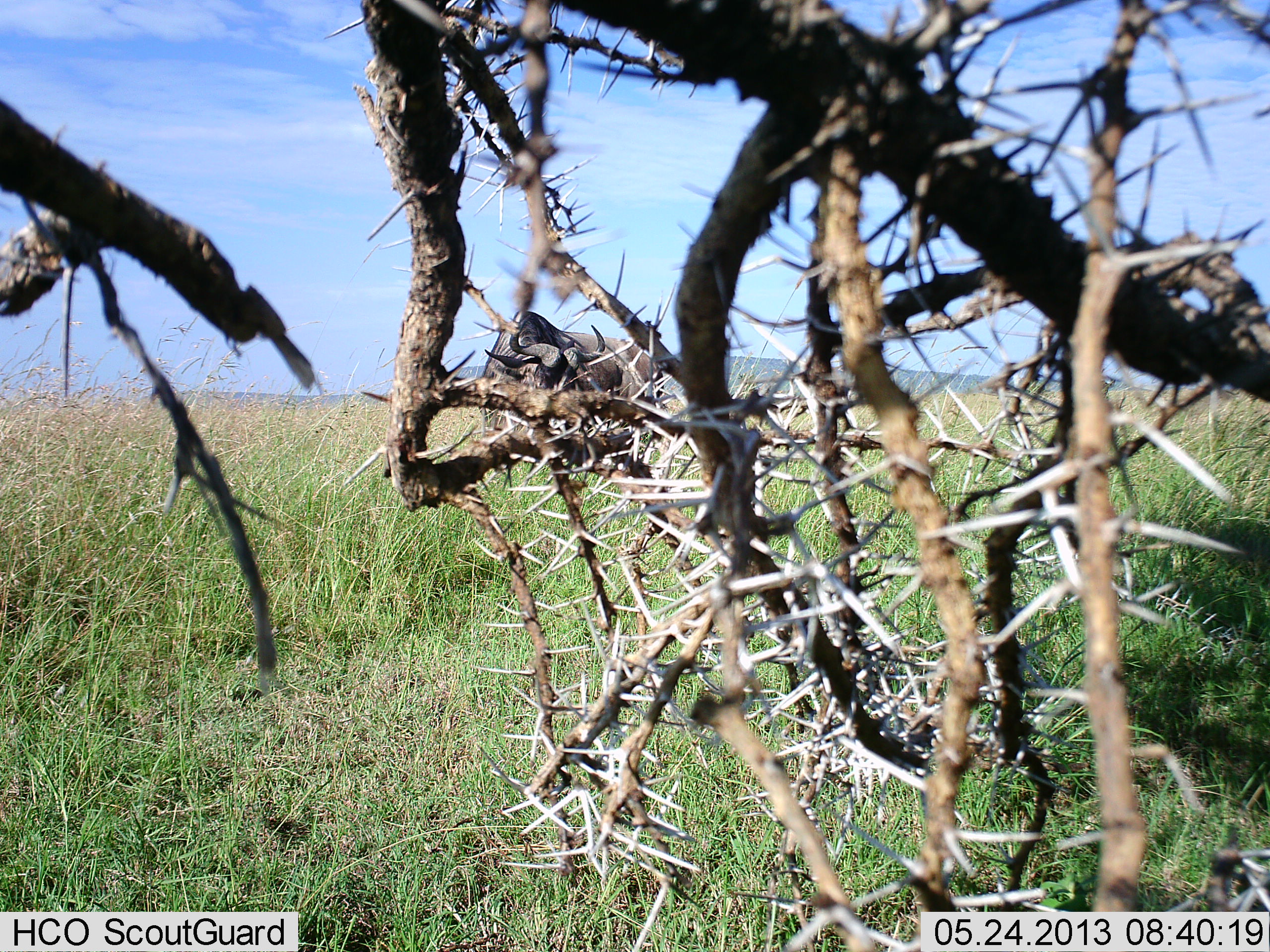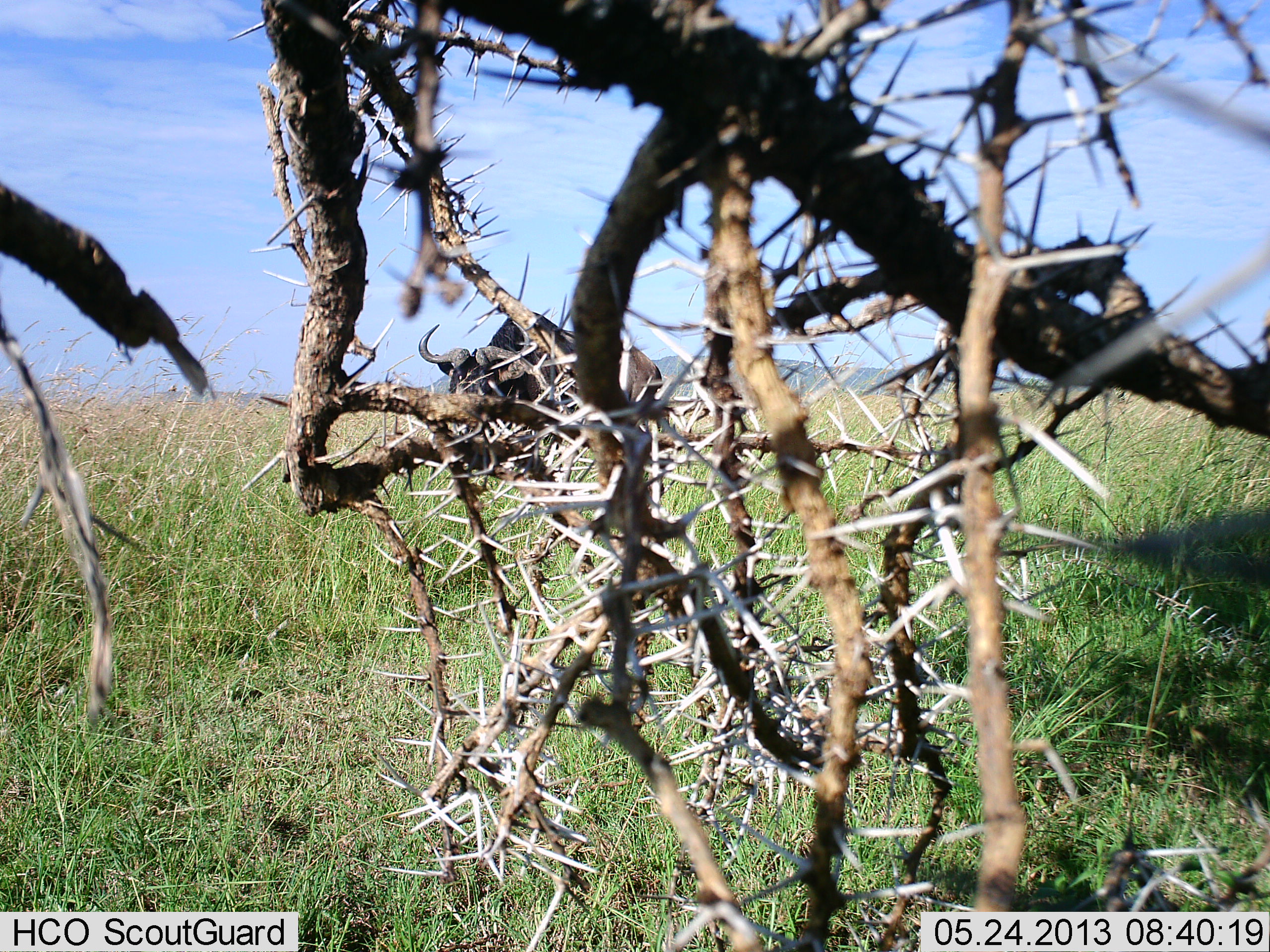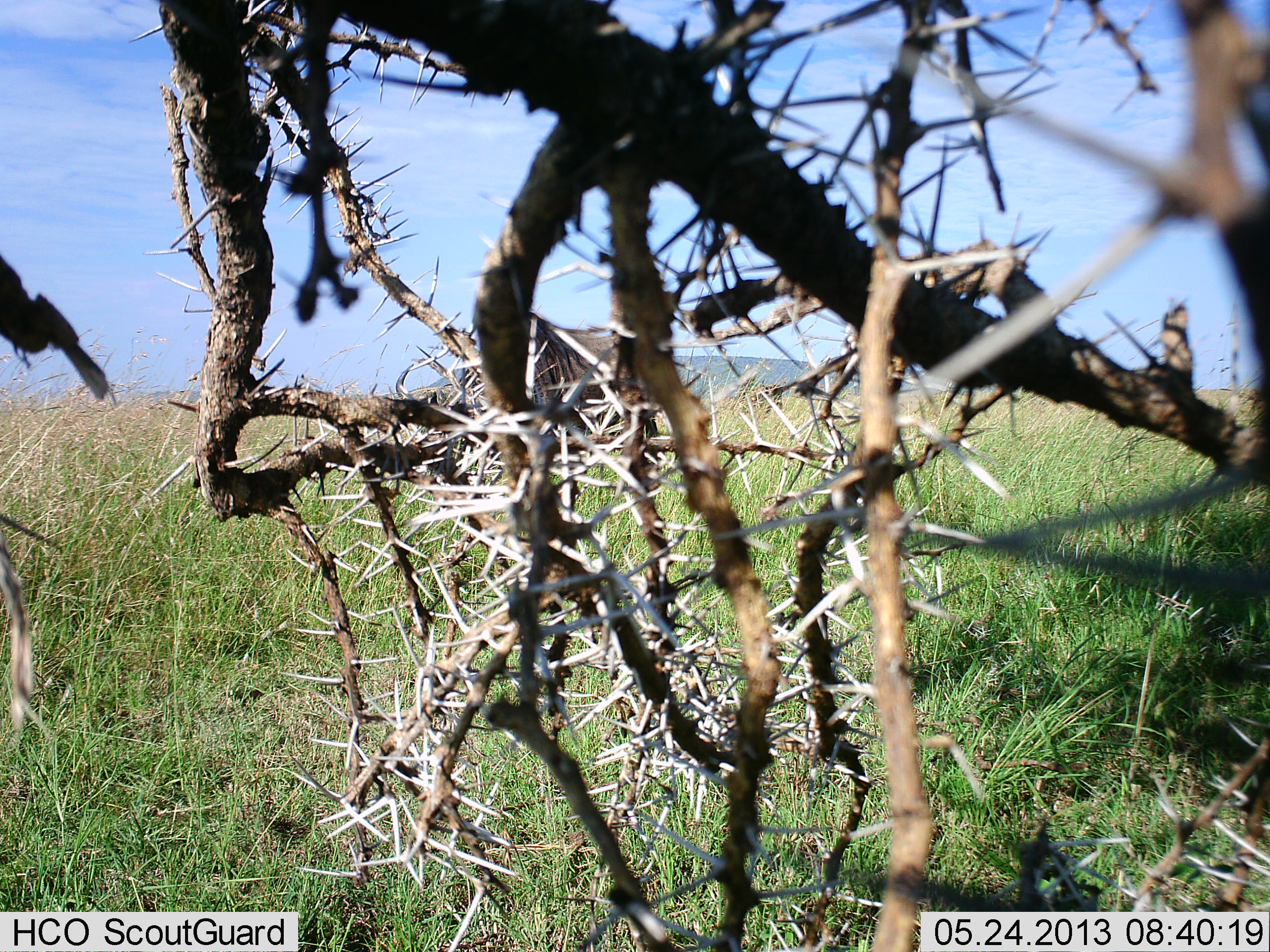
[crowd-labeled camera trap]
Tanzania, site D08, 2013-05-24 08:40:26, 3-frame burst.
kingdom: Animalia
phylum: Chordata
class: Mammalia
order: Artiodactyla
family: Bovidae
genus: Connochaetes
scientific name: Connochaetes taurinus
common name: blue wildebeest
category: wildebeest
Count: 1.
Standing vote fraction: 71%.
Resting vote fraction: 0%.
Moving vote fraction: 14%.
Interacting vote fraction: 0%.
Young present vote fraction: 0%.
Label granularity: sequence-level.